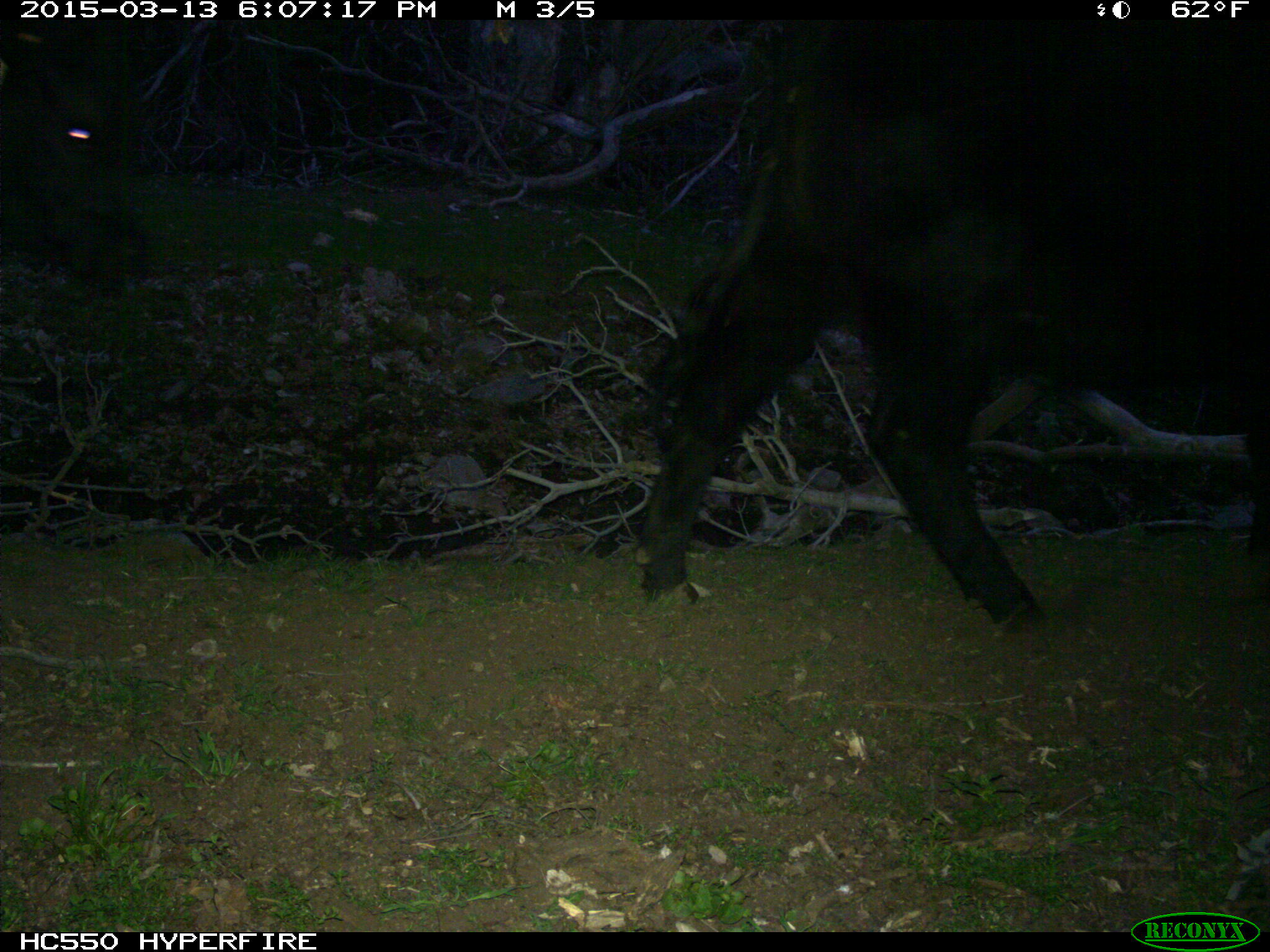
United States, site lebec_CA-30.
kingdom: Animalia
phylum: Chordata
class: Mammalia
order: Artiodactyla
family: Bovidae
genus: Bos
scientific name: Bos taurus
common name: domestic cow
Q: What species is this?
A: Bos taurus (domestic cow).